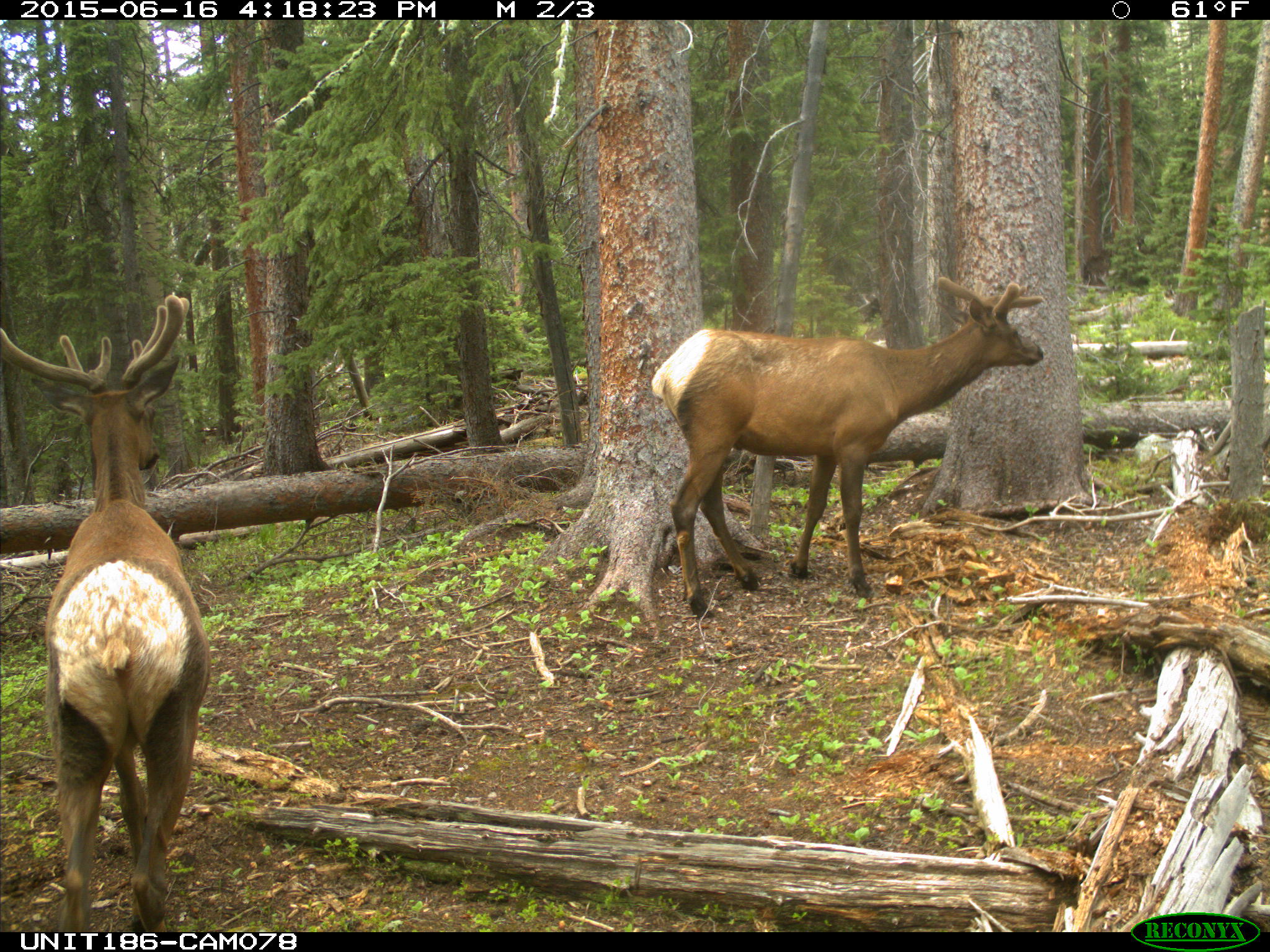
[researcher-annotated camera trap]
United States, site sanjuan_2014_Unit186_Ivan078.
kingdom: Animalia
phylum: Chordata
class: Mammalia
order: Artiodactyla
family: Cervidae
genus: Cervus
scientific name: Cervus elaphus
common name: red deer